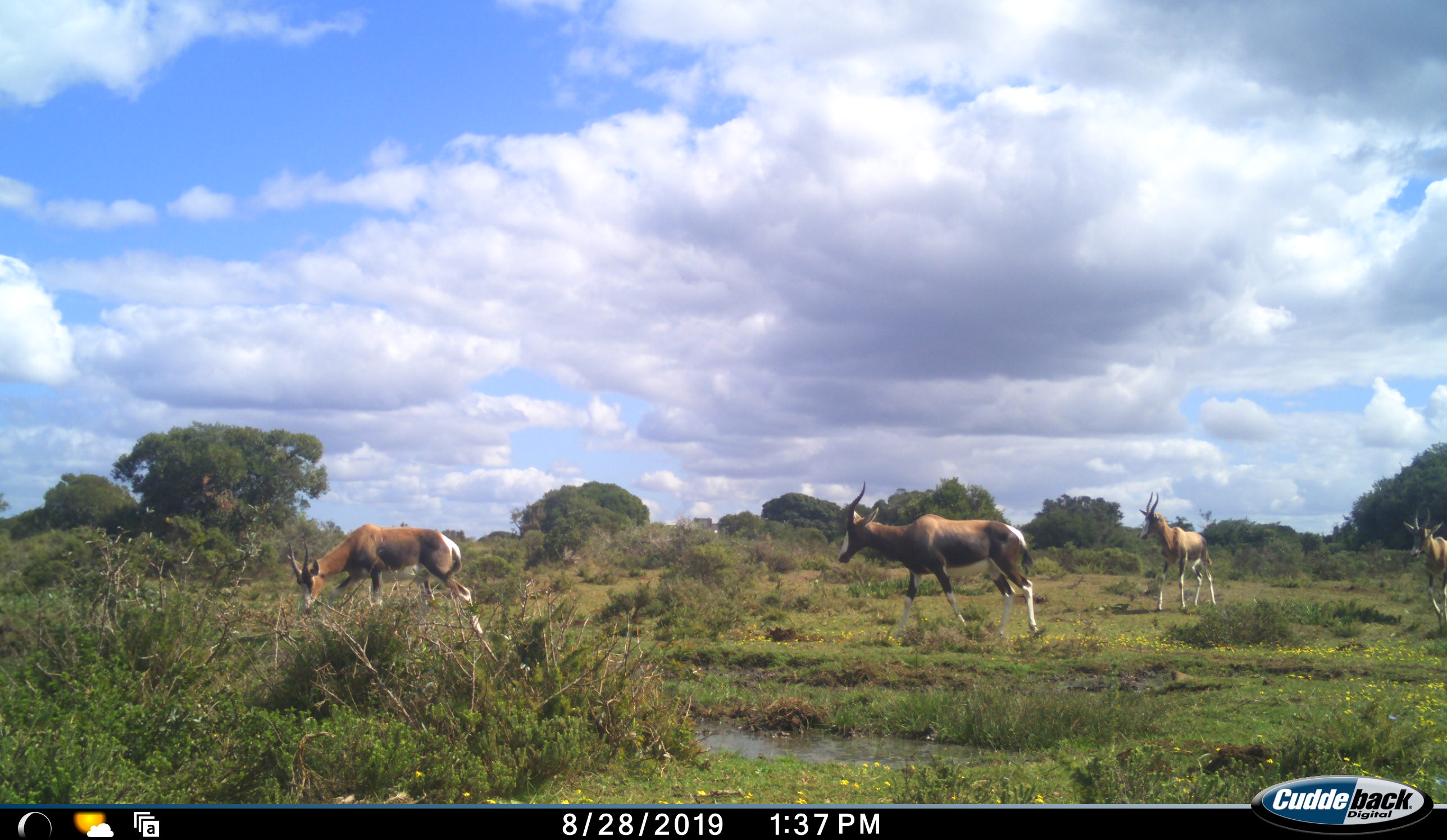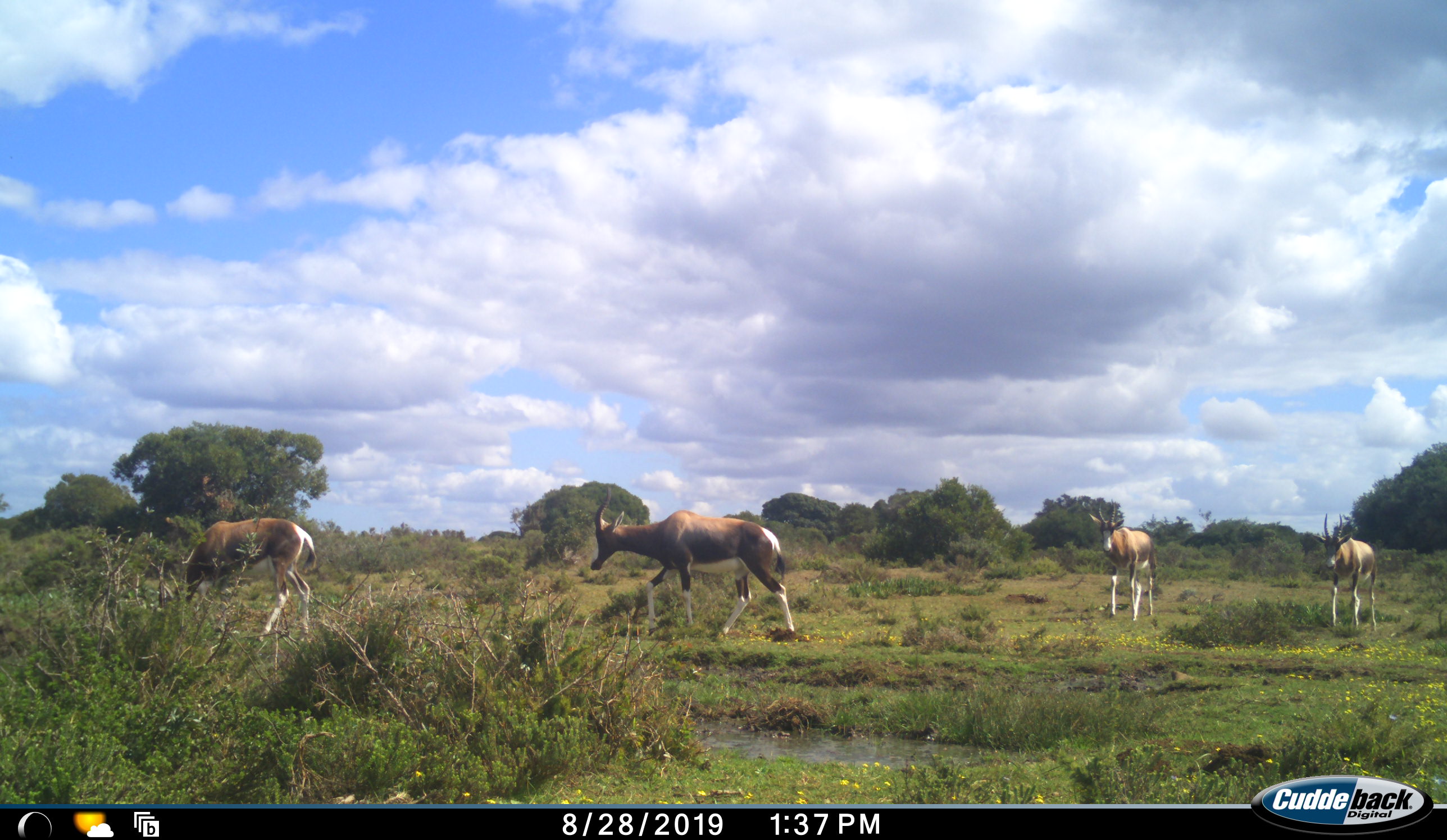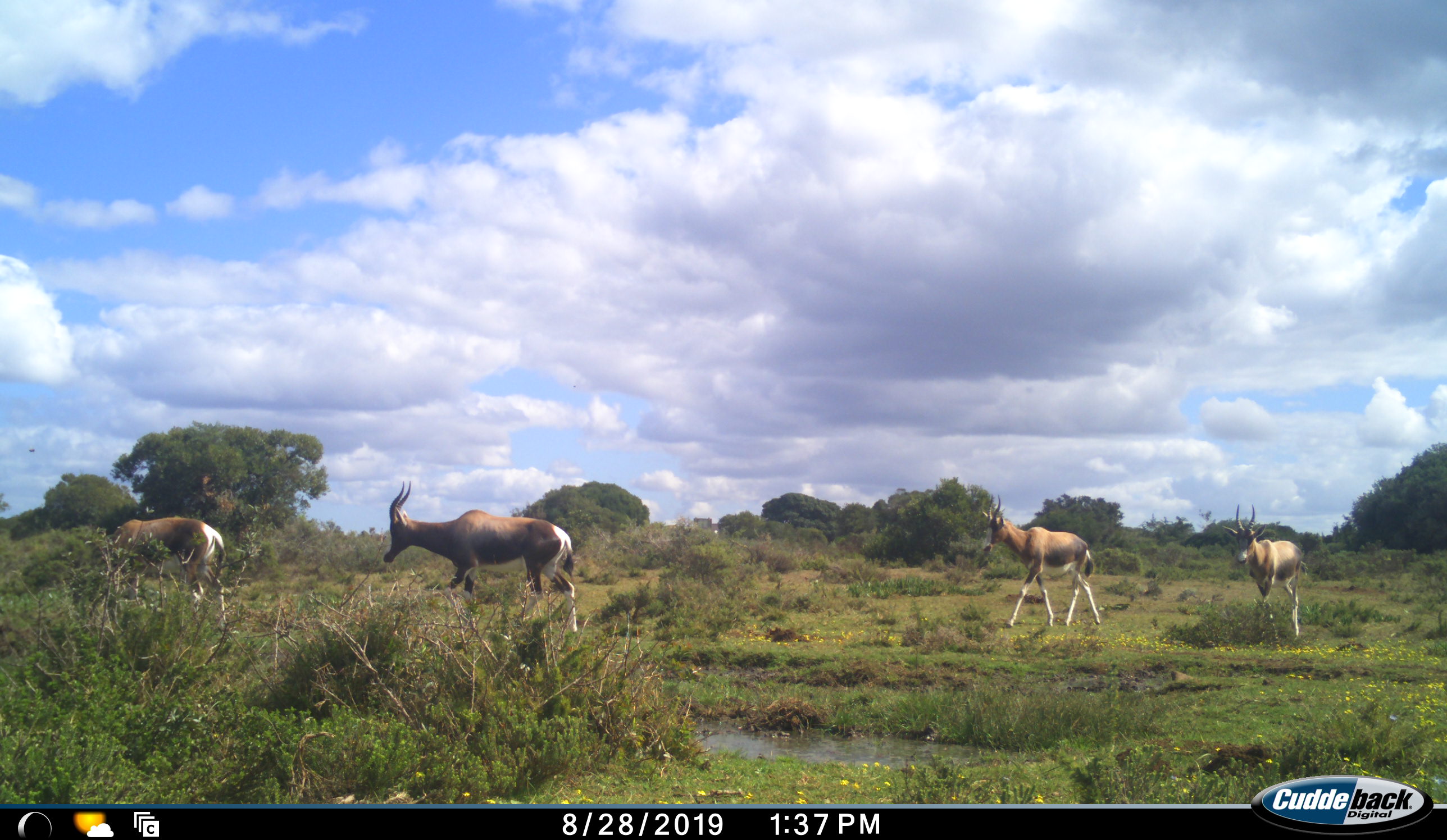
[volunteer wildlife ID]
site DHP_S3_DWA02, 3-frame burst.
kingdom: Animalia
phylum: Chordata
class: Mammalia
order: Artiodactyla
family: Bovidae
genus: Damaliscus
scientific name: Damaliscus pygargus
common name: bontebok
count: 4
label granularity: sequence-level